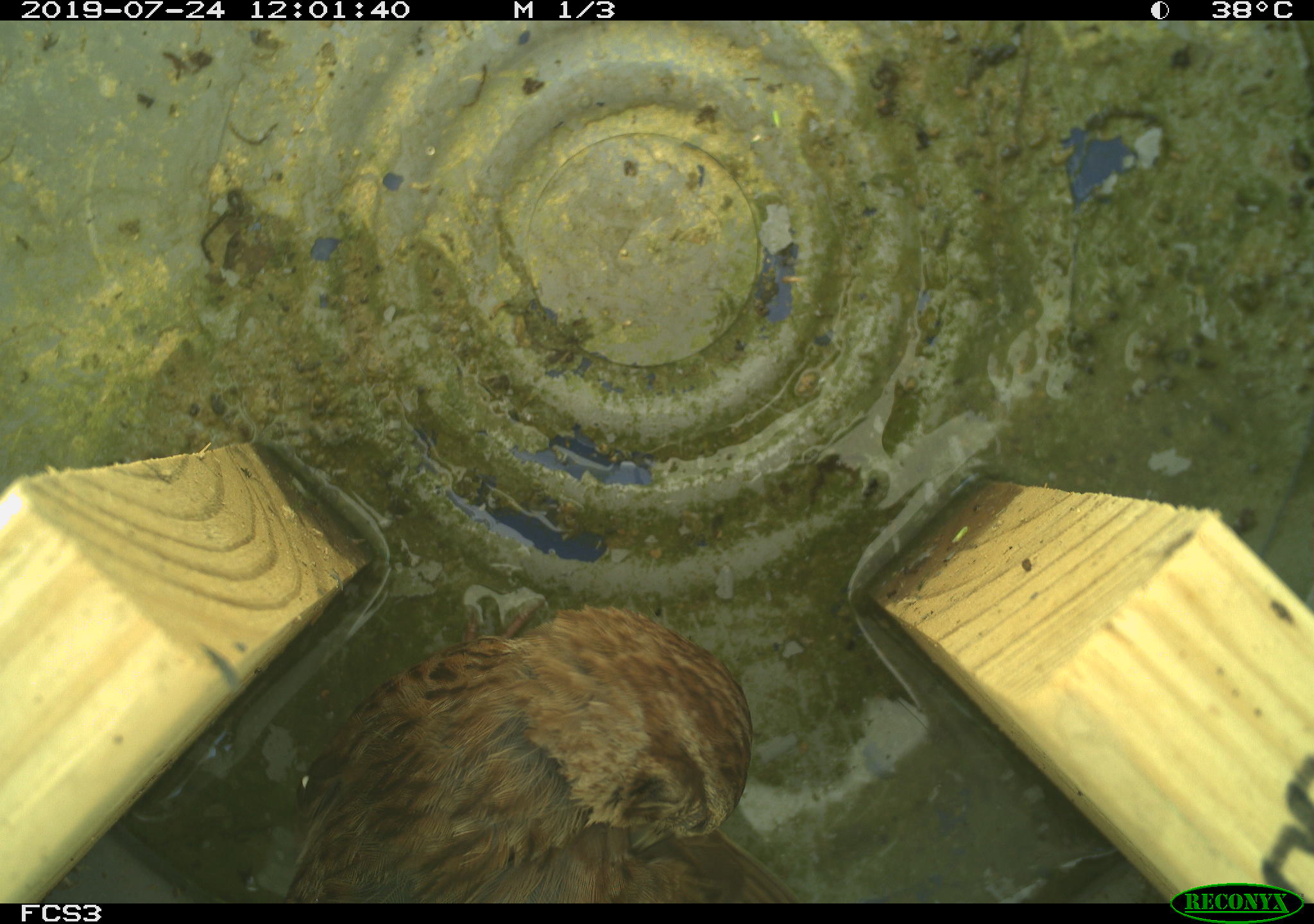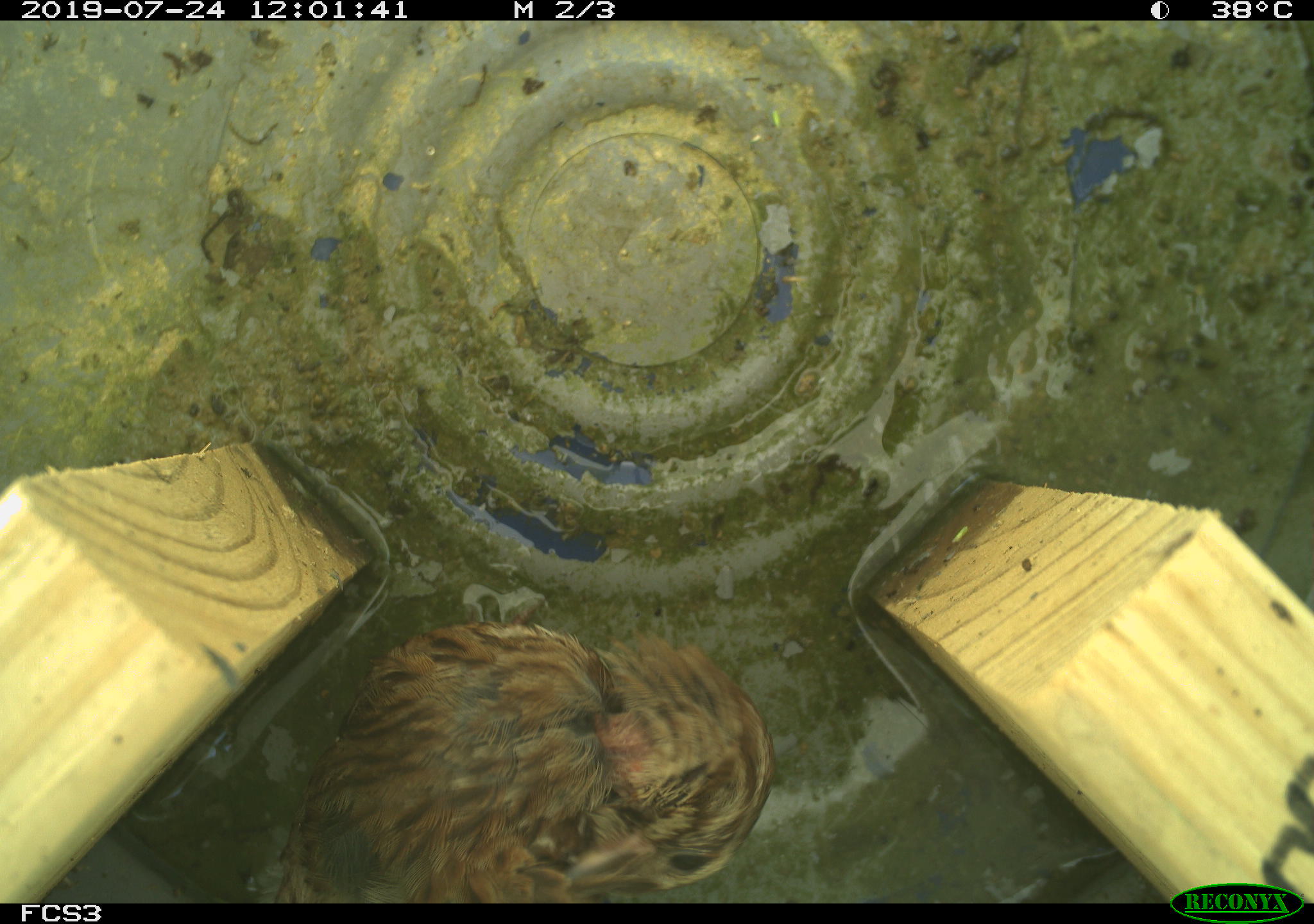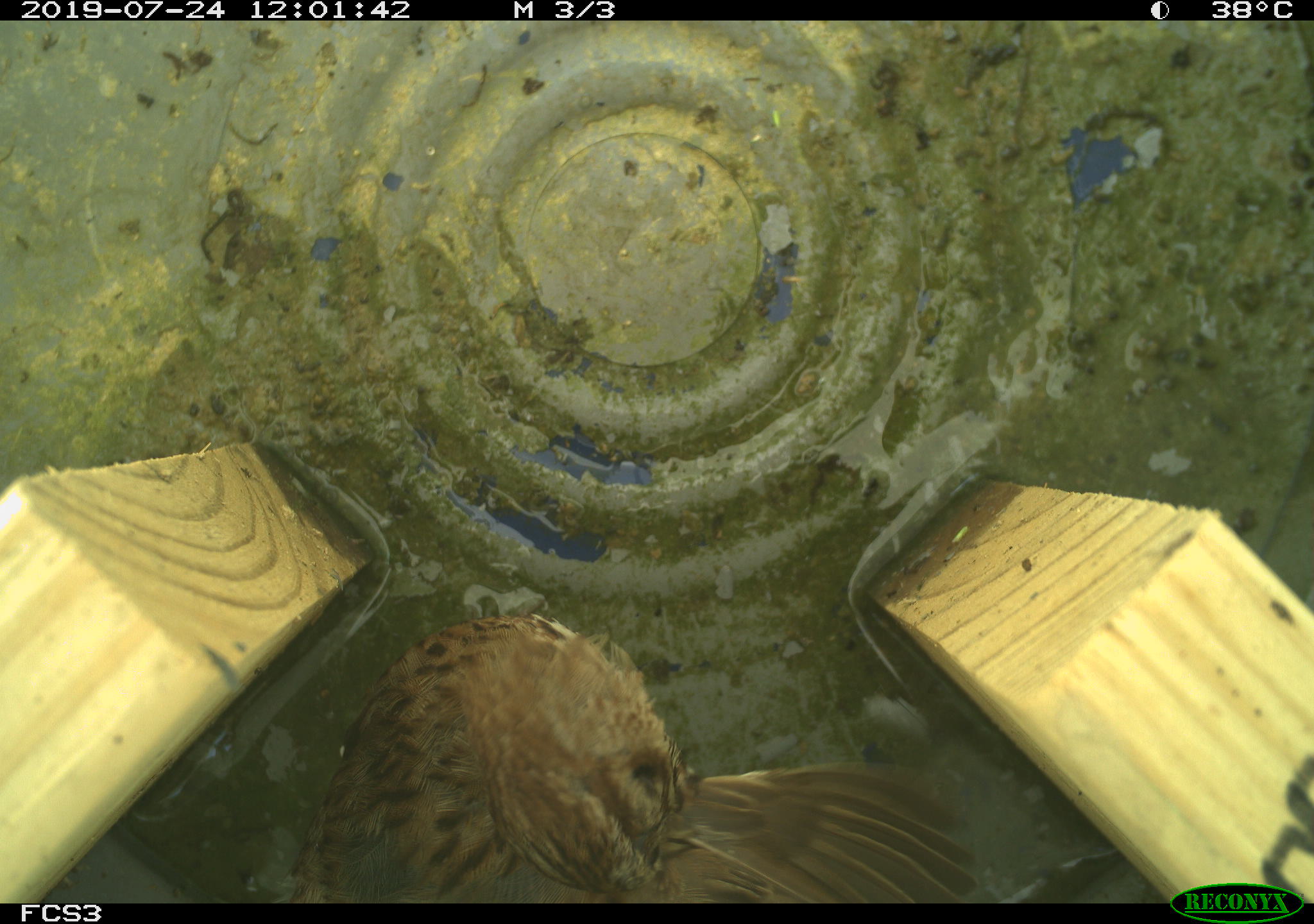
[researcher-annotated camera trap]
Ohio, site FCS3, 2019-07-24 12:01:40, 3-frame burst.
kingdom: Animalia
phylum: Chordata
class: Aves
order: Passeriformes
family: Passerellidae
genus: Melospiza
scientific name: Melospiza melodia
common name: song sparrow